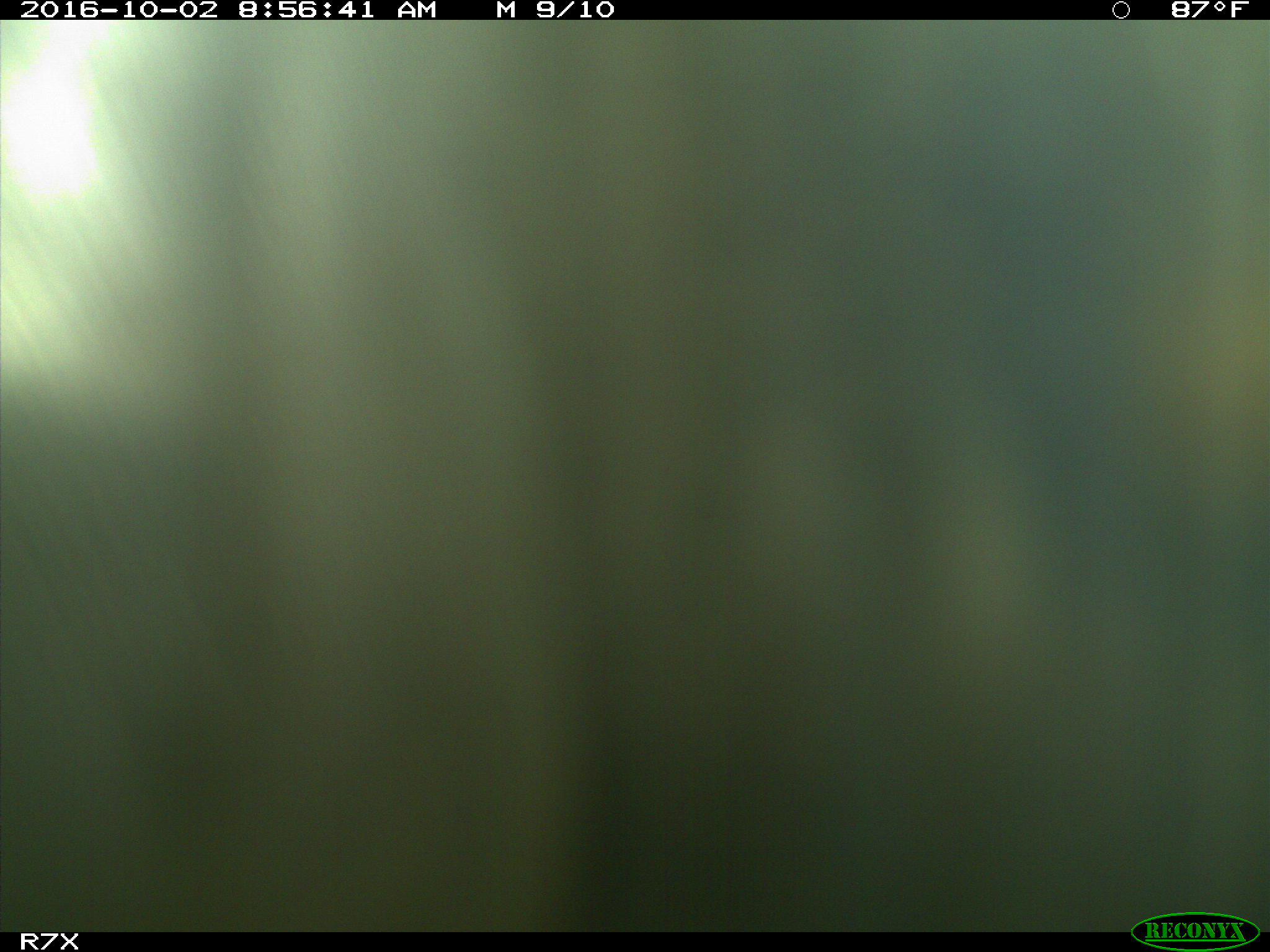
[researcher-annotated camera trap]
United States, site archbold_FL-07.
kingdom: Animalia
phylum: Chordata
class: Aves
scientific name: Aves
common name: birds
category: unidentified bird